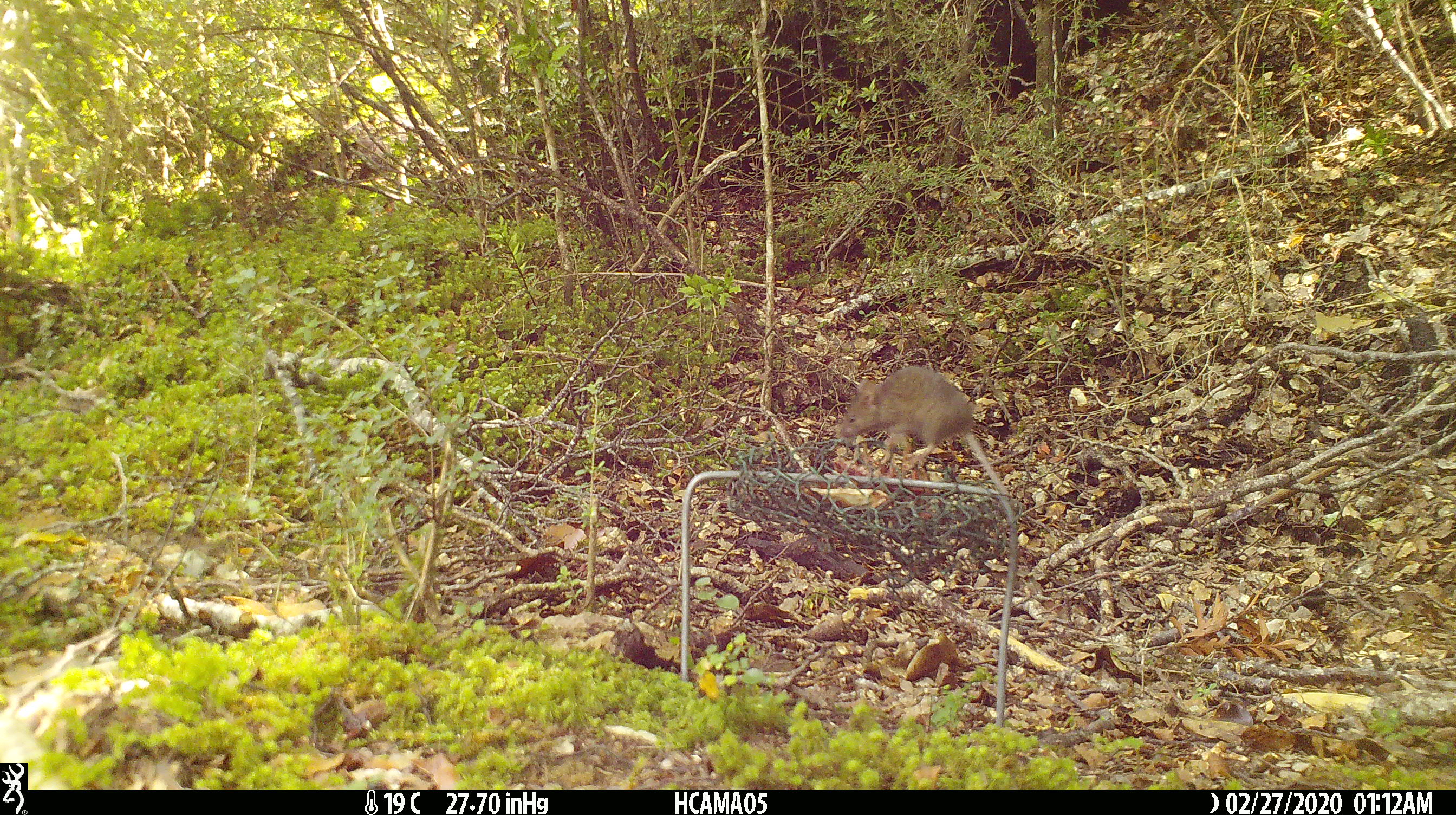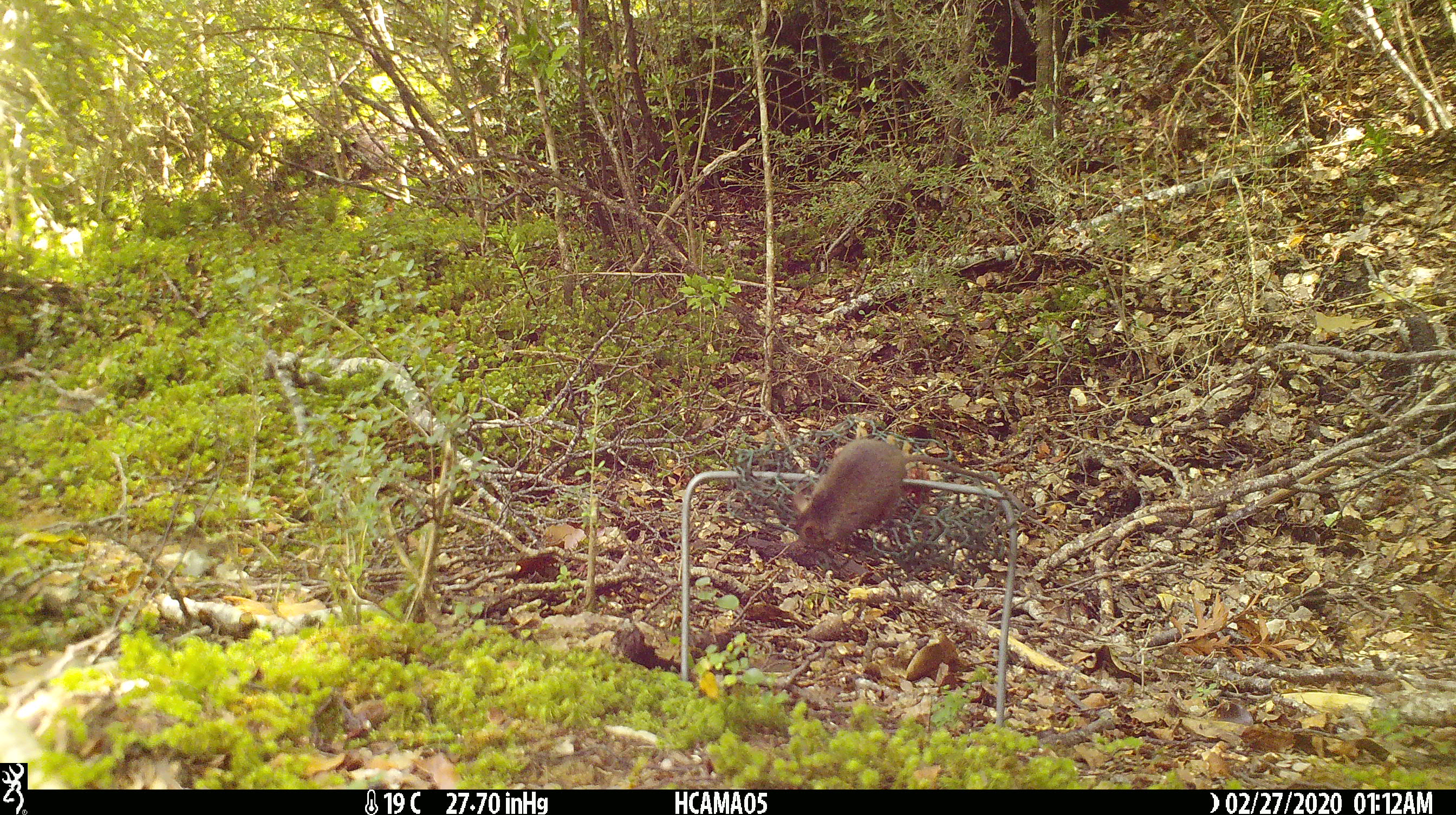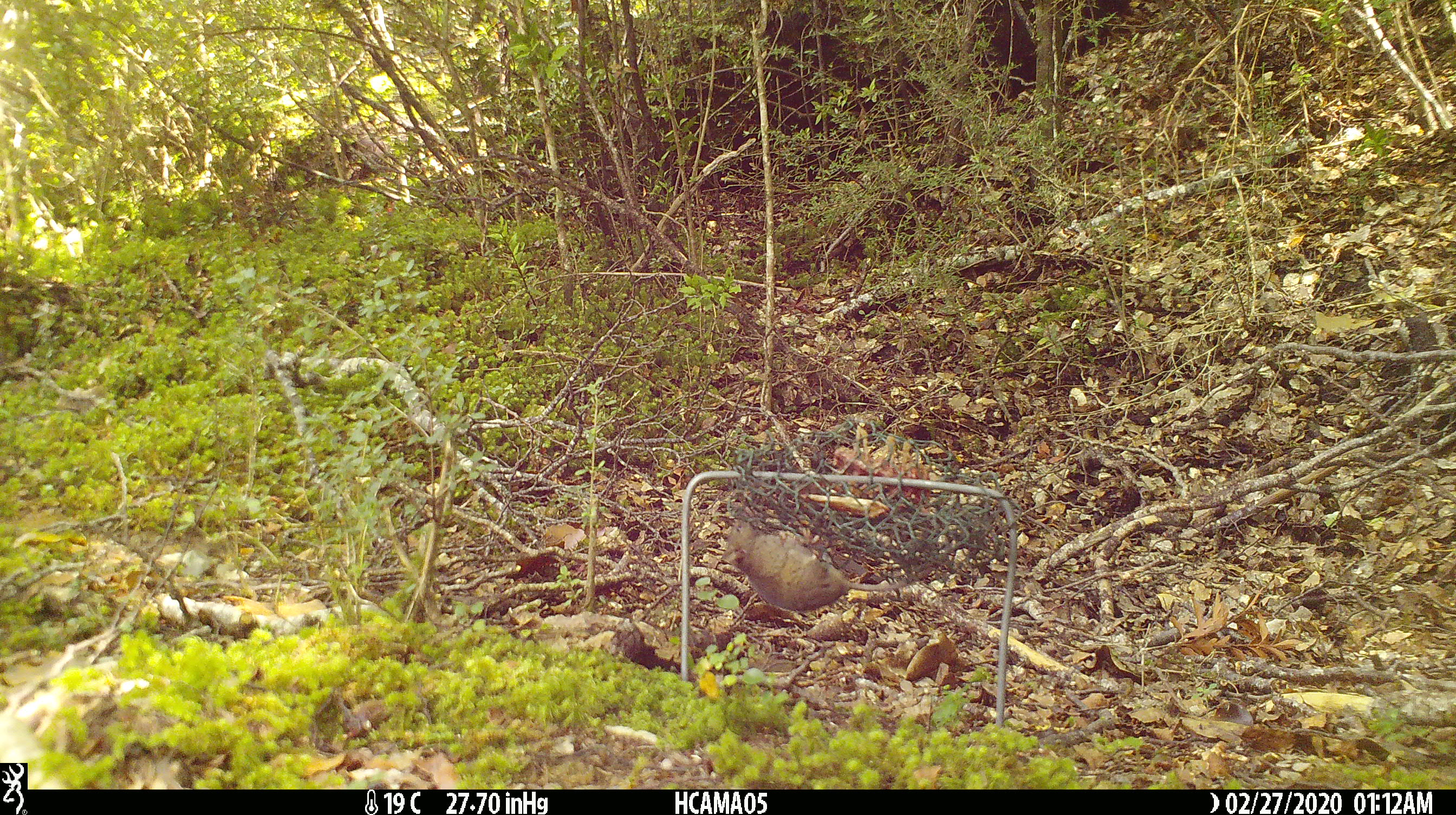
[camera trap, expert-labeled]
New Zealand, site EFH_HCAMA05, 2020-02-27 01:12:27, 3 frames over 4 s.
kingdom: Animalia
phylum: Chordata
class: Mammalia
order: Rodentia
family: Muridae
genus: Mus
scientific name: Mus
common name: mouse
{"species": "mouse (Mus)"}